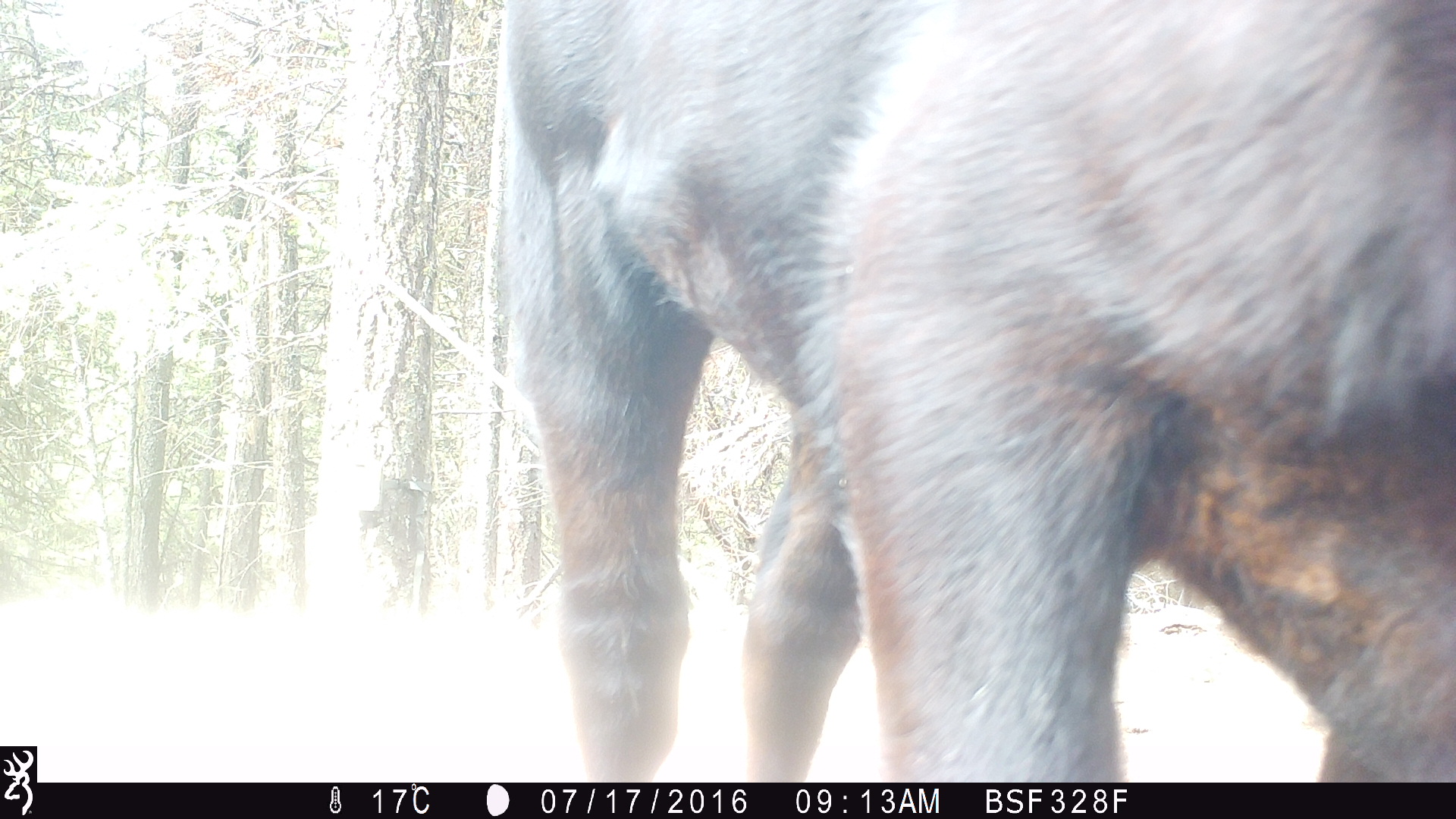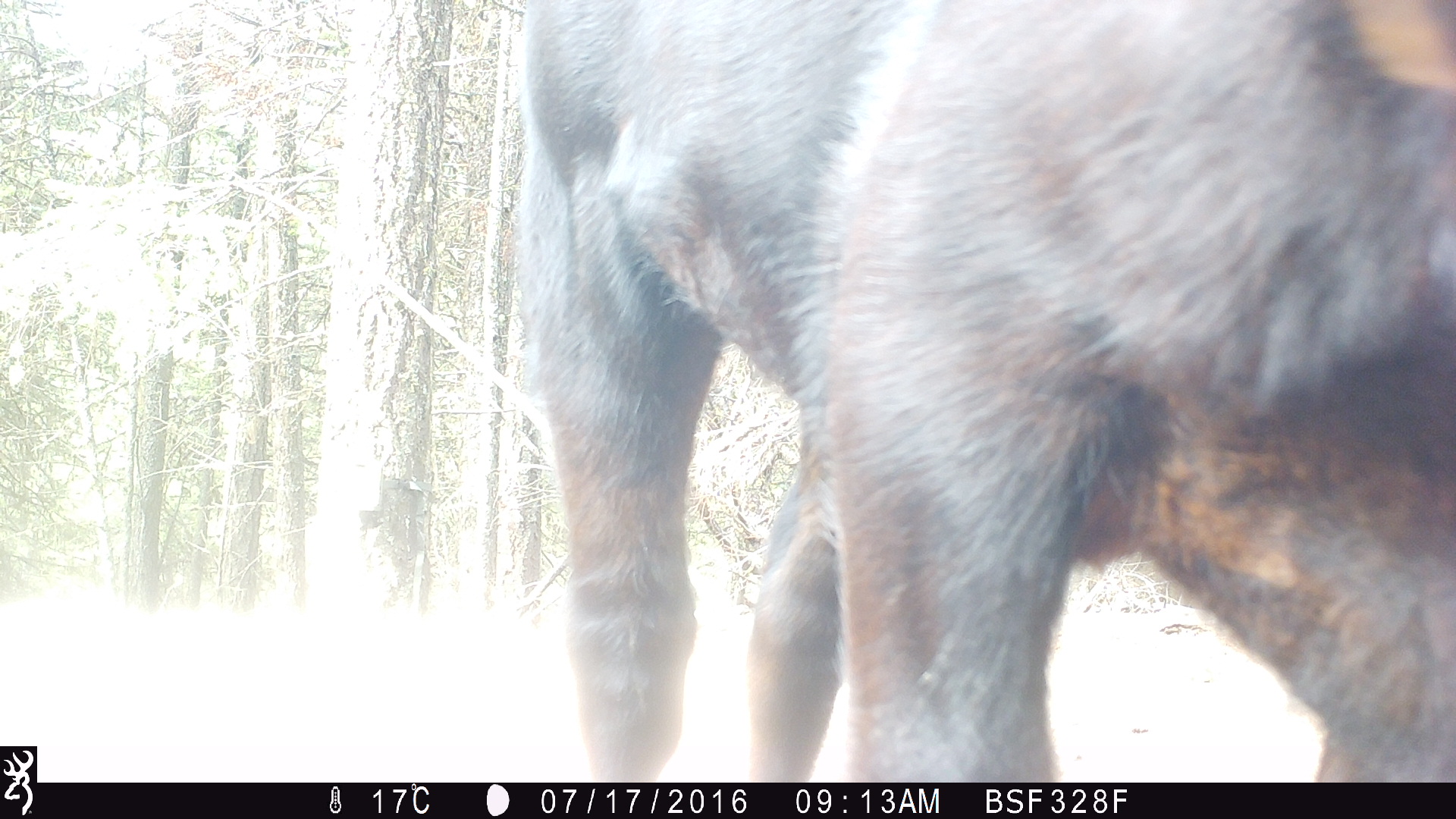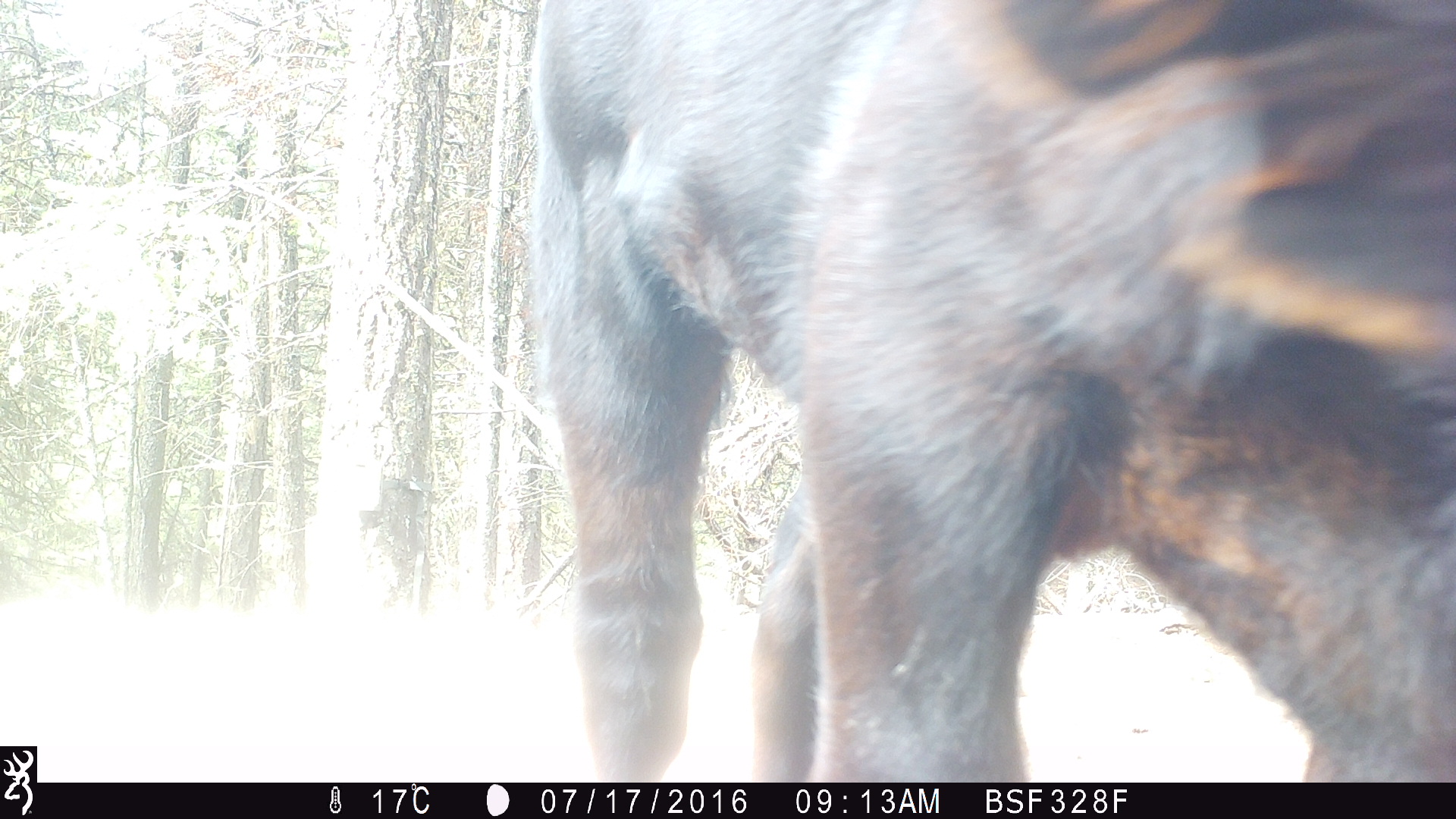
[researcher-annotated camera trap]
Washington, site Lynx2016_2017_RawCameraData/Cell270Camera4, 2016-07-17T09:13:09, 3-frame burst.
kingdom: Animalia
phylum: Chordata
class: Mammalia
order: Artiodactyla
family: Bovidae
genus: Bos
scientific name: Bos taurus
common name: domestic cattle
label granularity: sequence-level